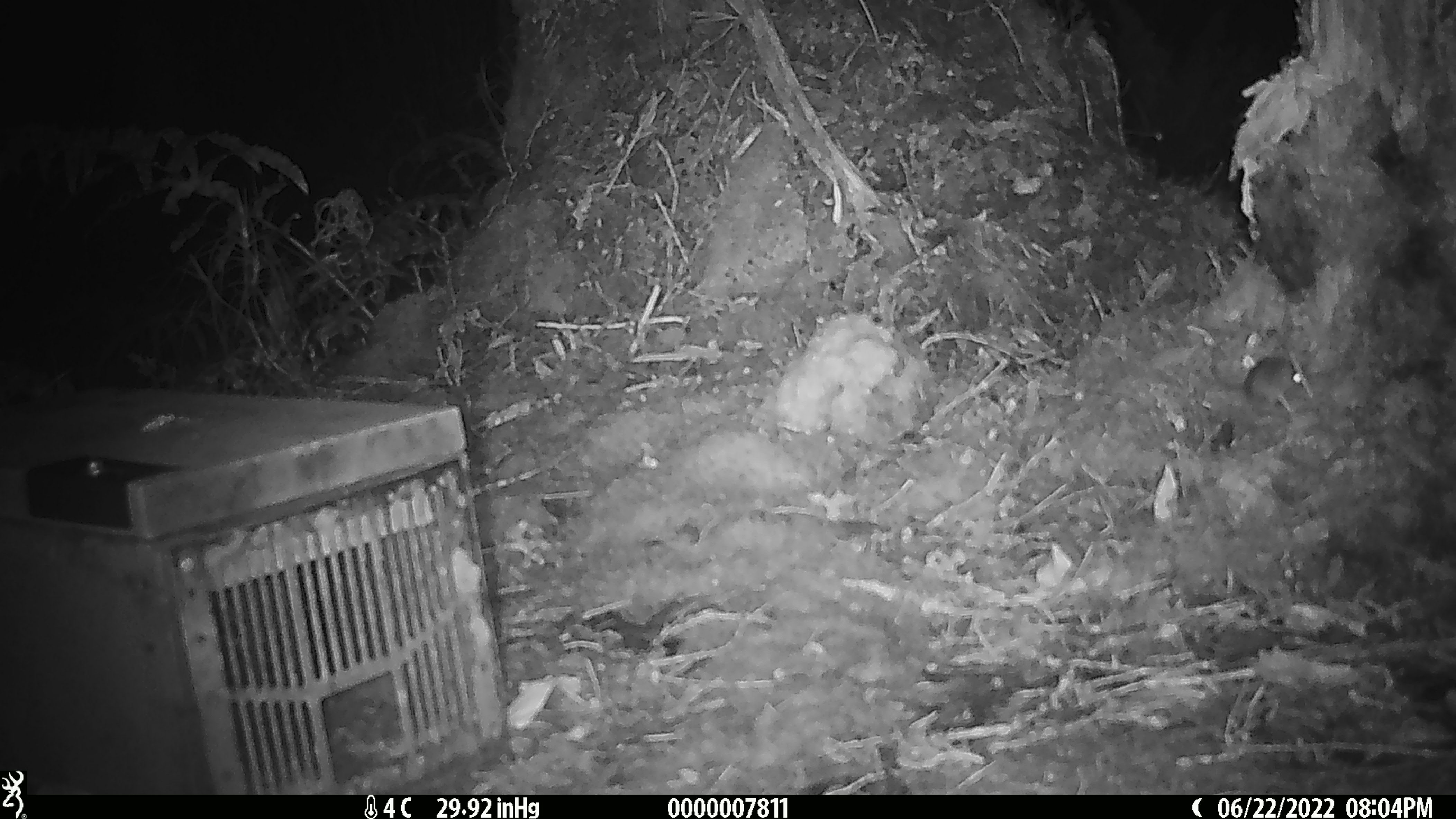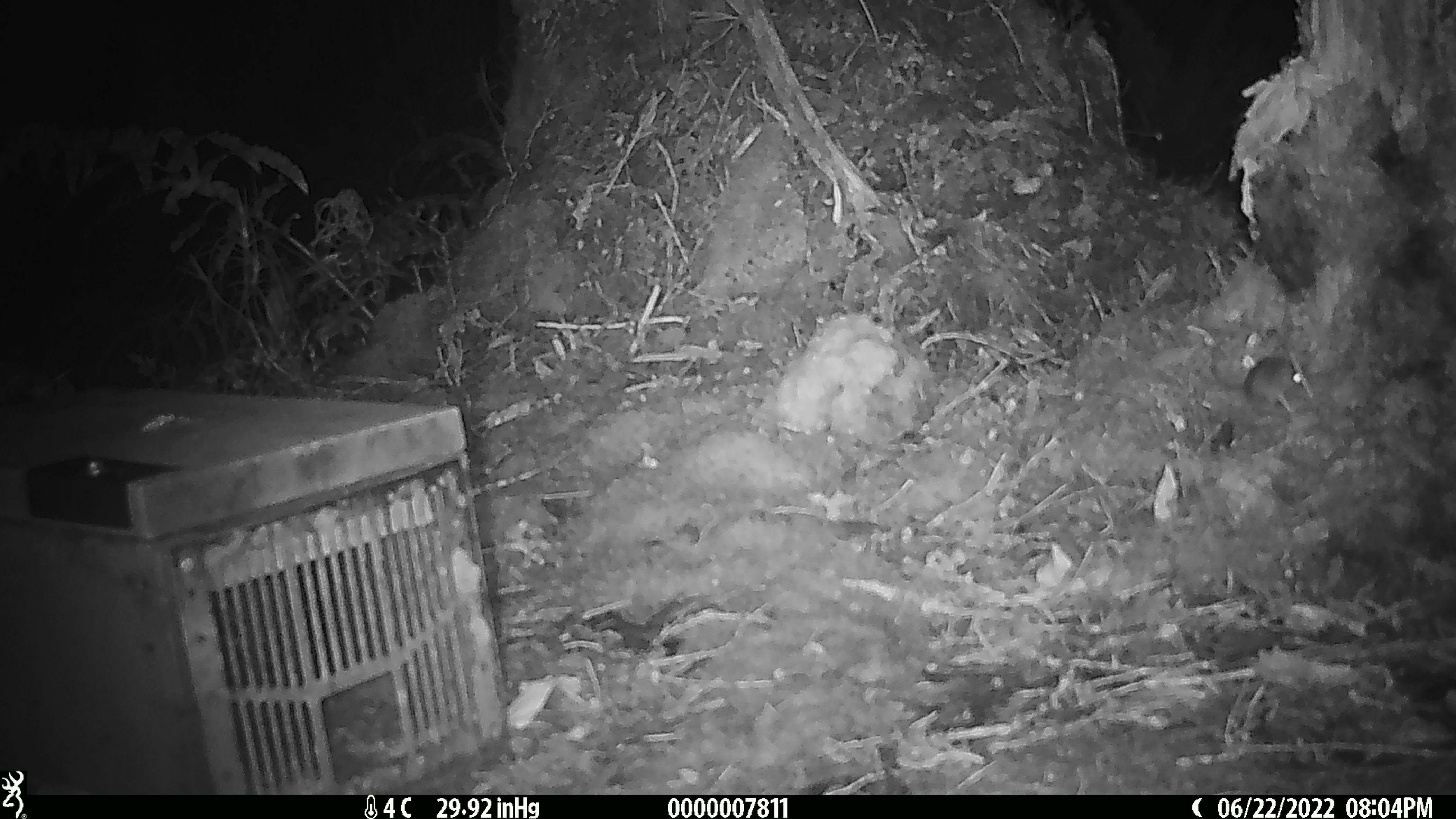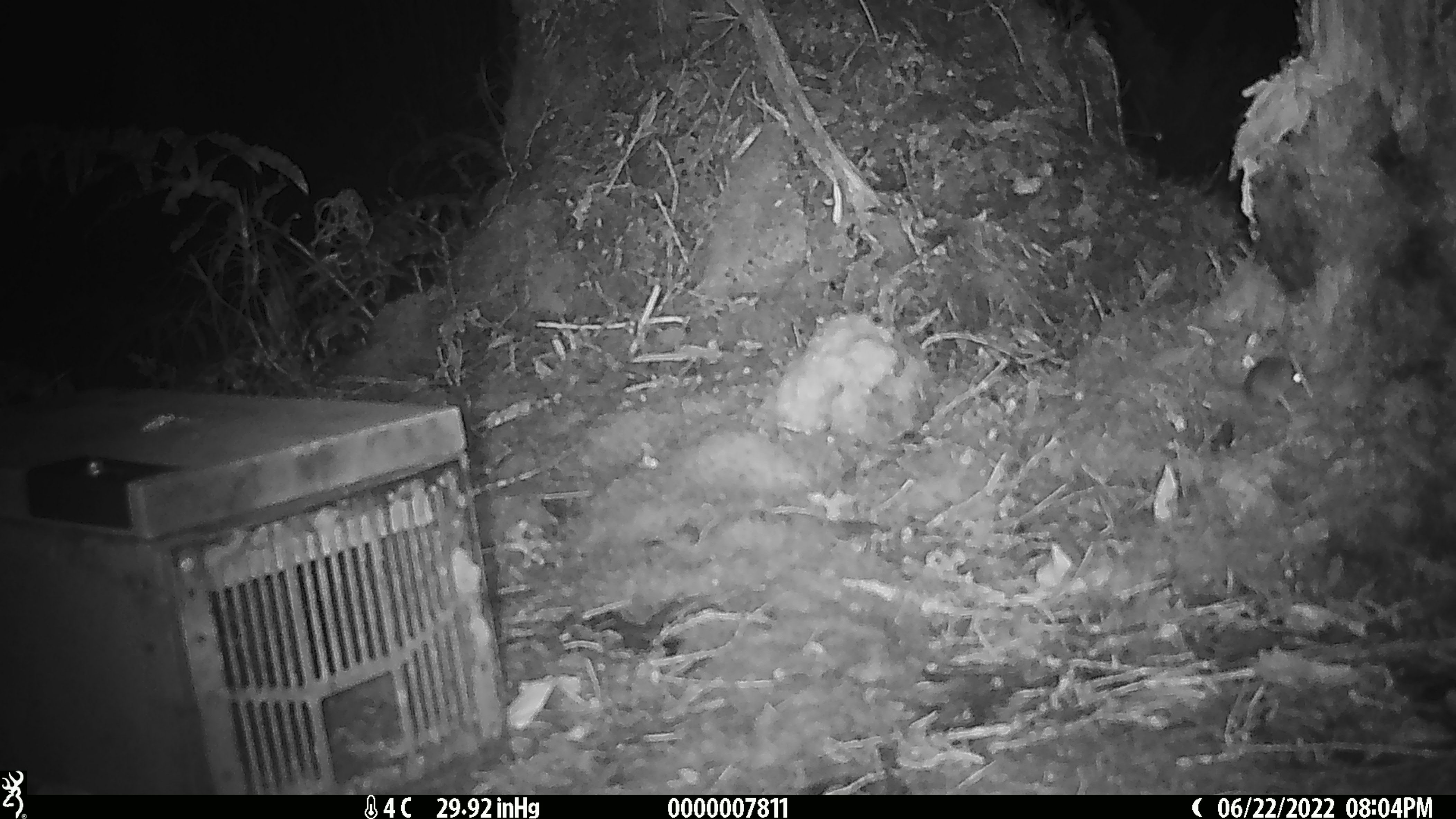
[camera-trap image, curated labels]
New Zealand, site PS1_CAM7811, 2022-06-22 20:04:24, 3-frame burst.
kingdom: Animalia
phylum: Chordata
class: Mammalia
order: Rodentia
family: Muridae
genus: Mus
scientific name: Mus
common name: mouse